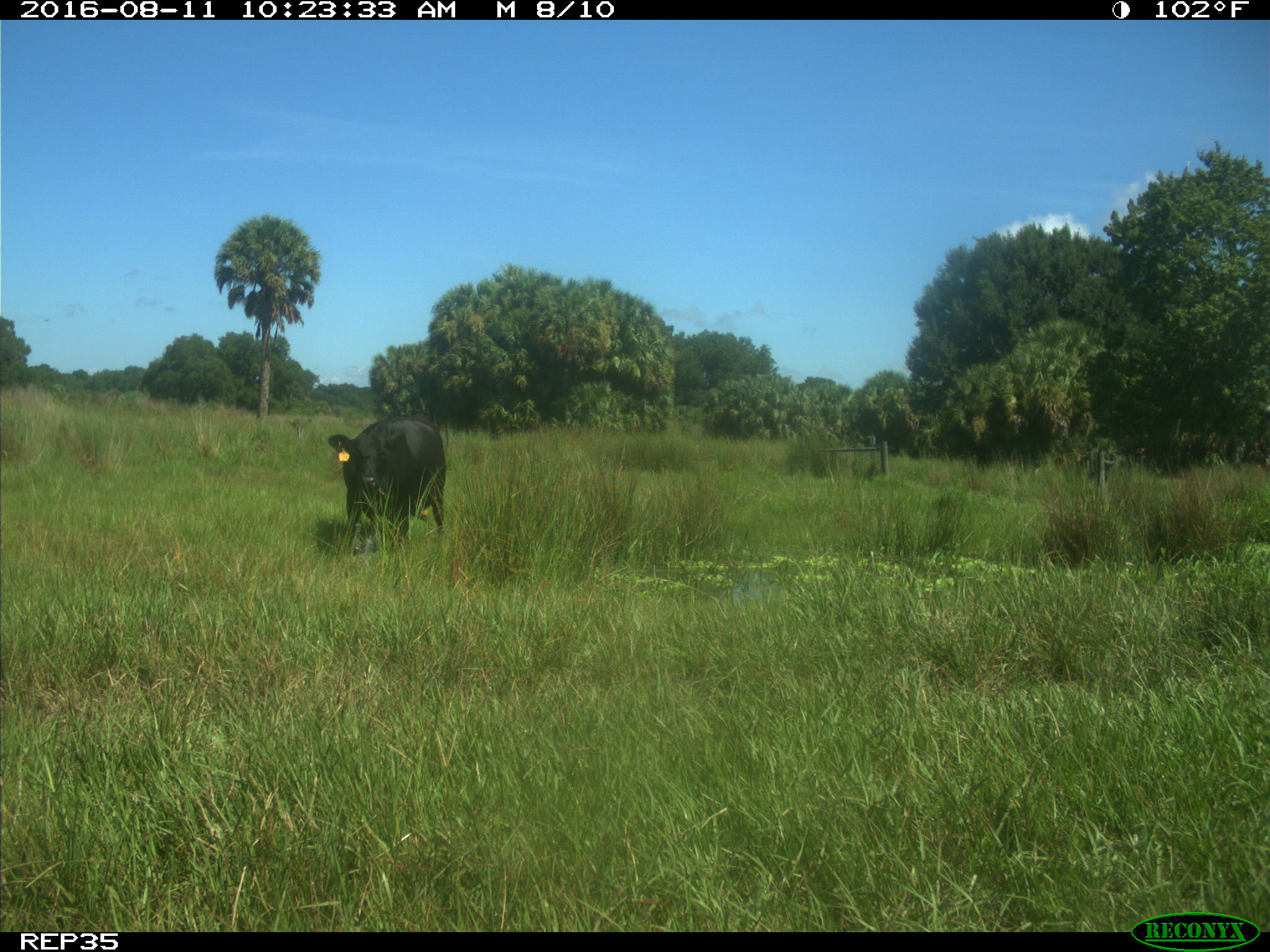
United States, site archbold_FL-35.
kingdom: Animalia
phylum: Chordata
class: Mammalia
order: Artiodactyla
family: Bovidae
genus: Bos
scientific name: Bos taurus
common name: domestic cow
Bos taurus (domestic cow).